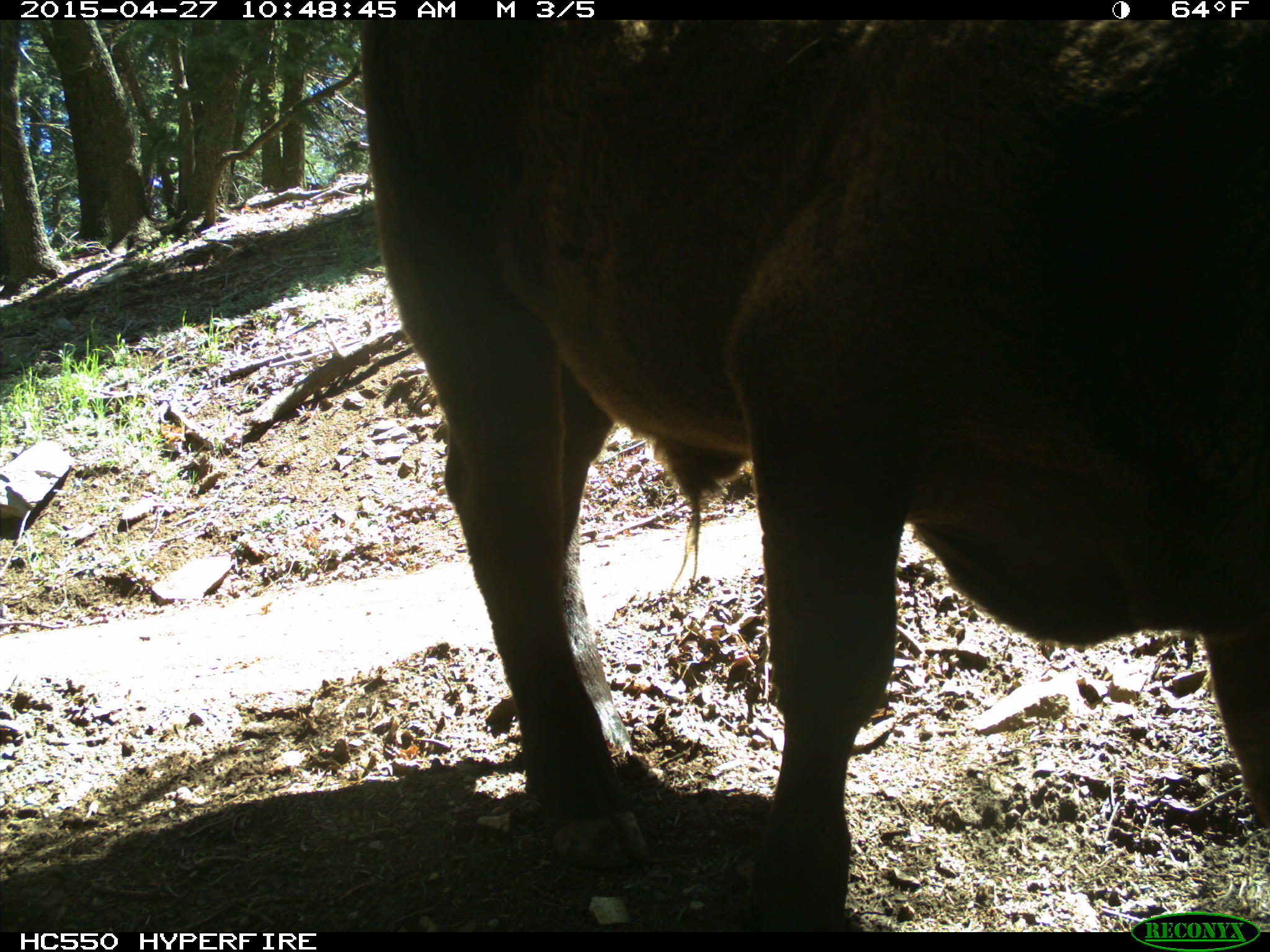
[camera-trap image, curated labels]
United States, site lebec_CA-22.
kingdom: Animalia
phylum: Chordata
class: Mammalia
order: Artiodactyla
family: Bovidae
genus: Bos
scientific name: Bos taurus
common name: domestic cow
Bos taurus (domestic cow).